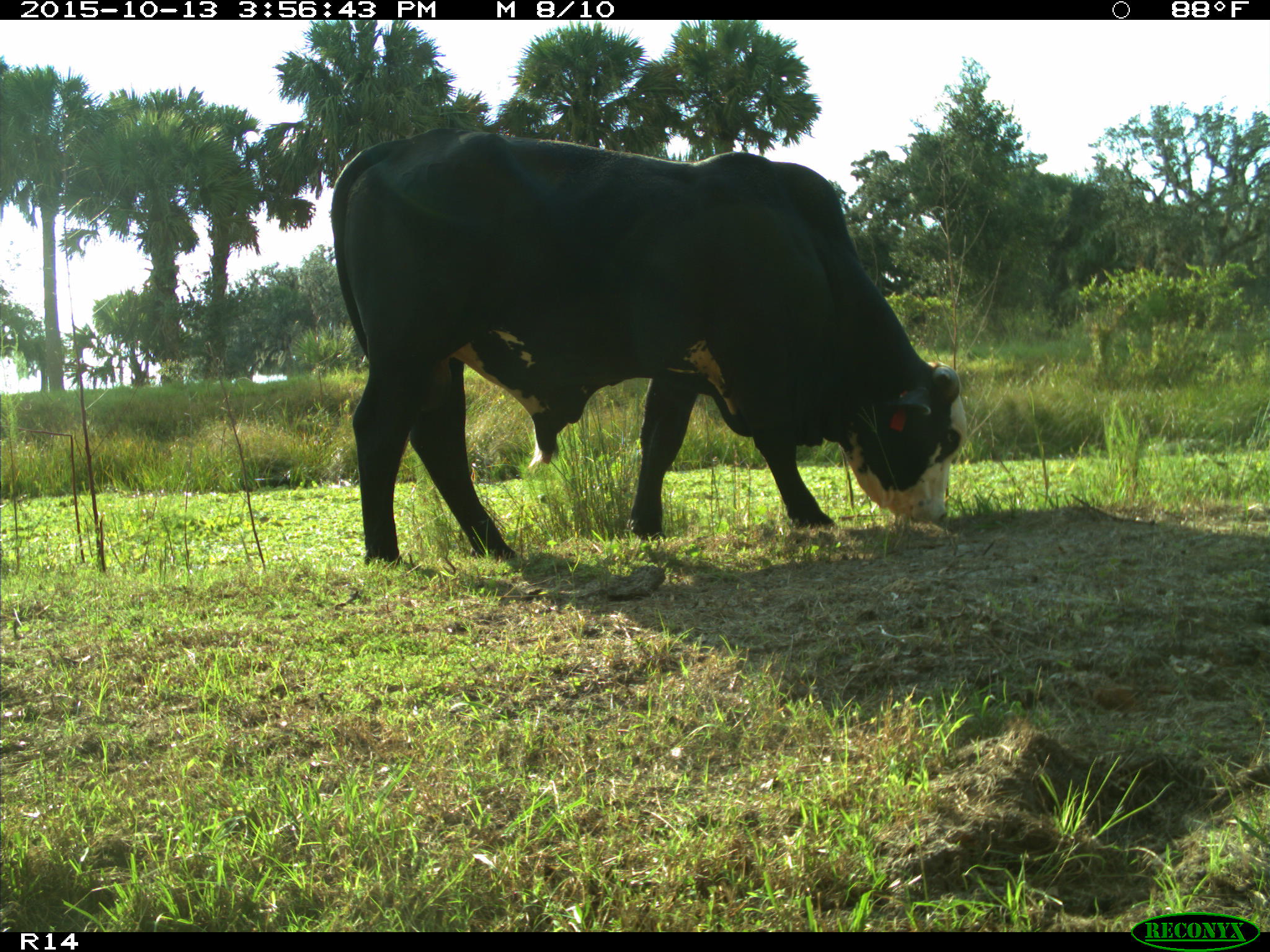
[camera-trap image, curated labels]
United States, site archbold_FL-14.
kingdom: Animalia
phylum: Chordata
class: Mammalia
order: Artiodactyla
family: Bovidae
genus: Bos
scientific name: Bos taurus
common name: domestic cow